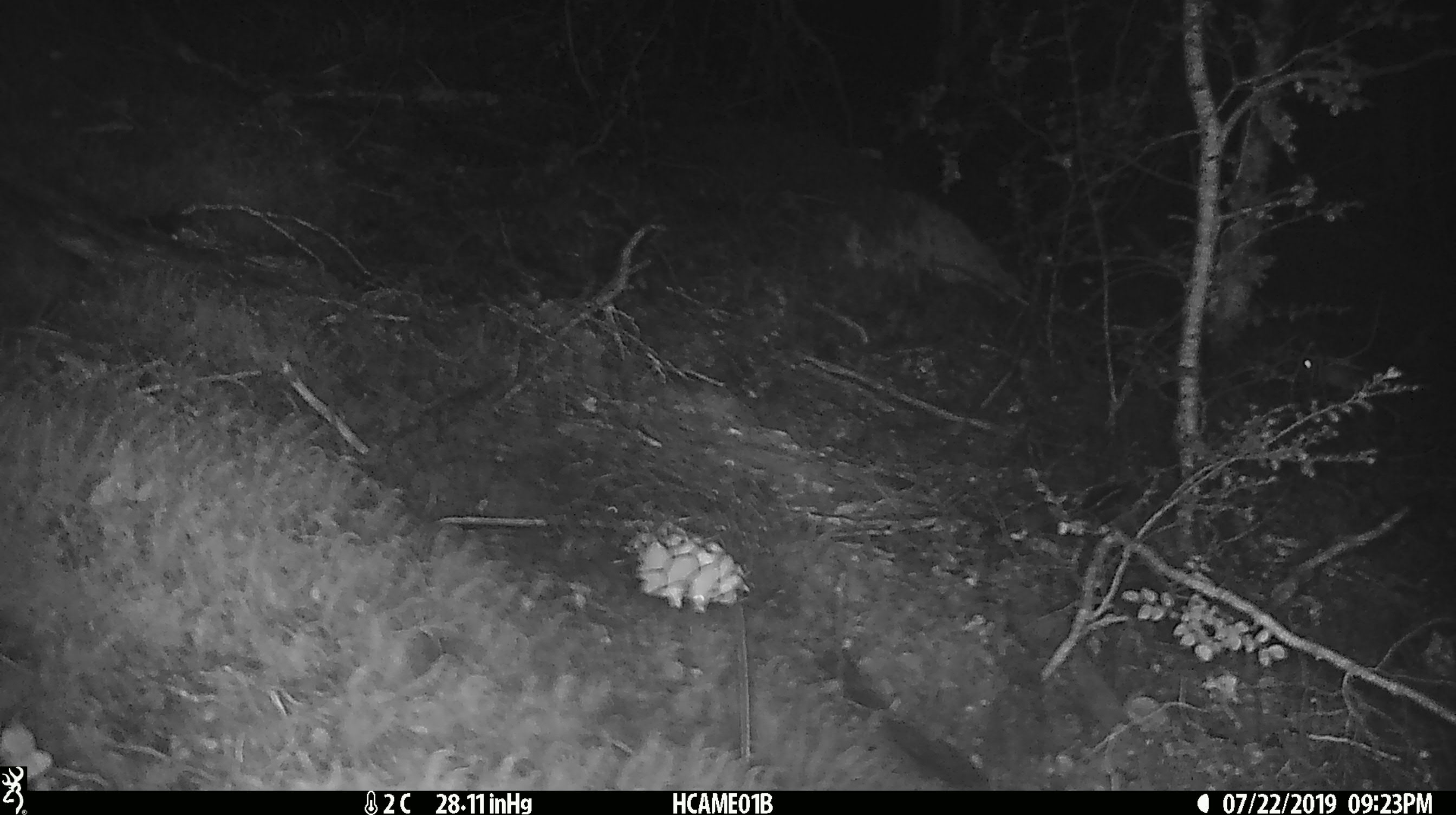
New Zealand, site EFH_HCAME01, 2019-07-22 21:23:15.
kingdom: Animalia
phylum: Chordata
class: Mammalia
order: Rodentia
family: Muridae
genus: Mus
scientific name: Mus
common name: mouse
Mouse (Mus).